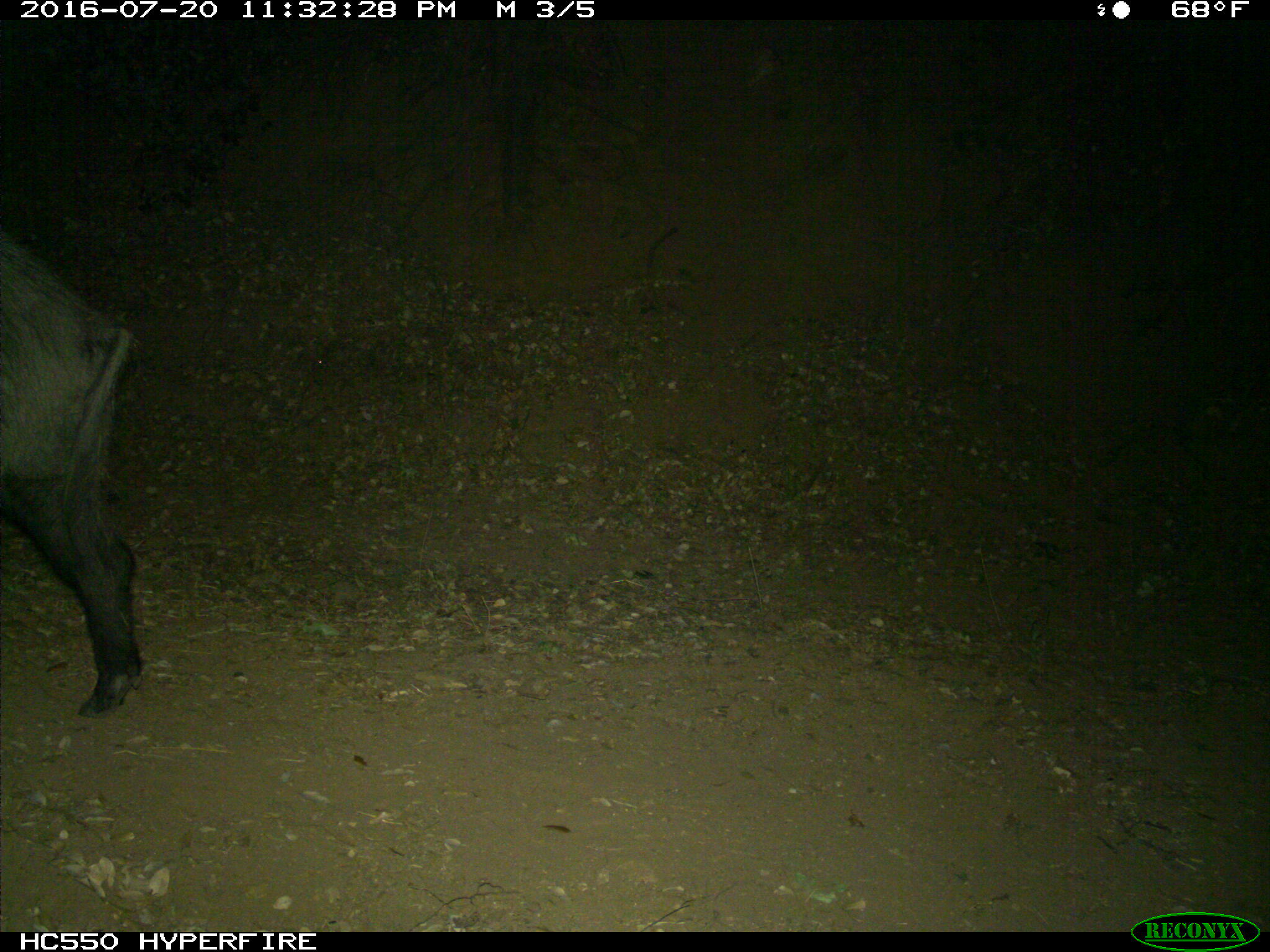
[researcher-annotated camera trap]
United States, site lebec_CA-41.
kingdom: Animalia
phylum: Chordata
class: Mammalia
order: Artiodactyla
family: Suidae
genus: Sus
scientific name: Sus scrofa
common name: wild boar